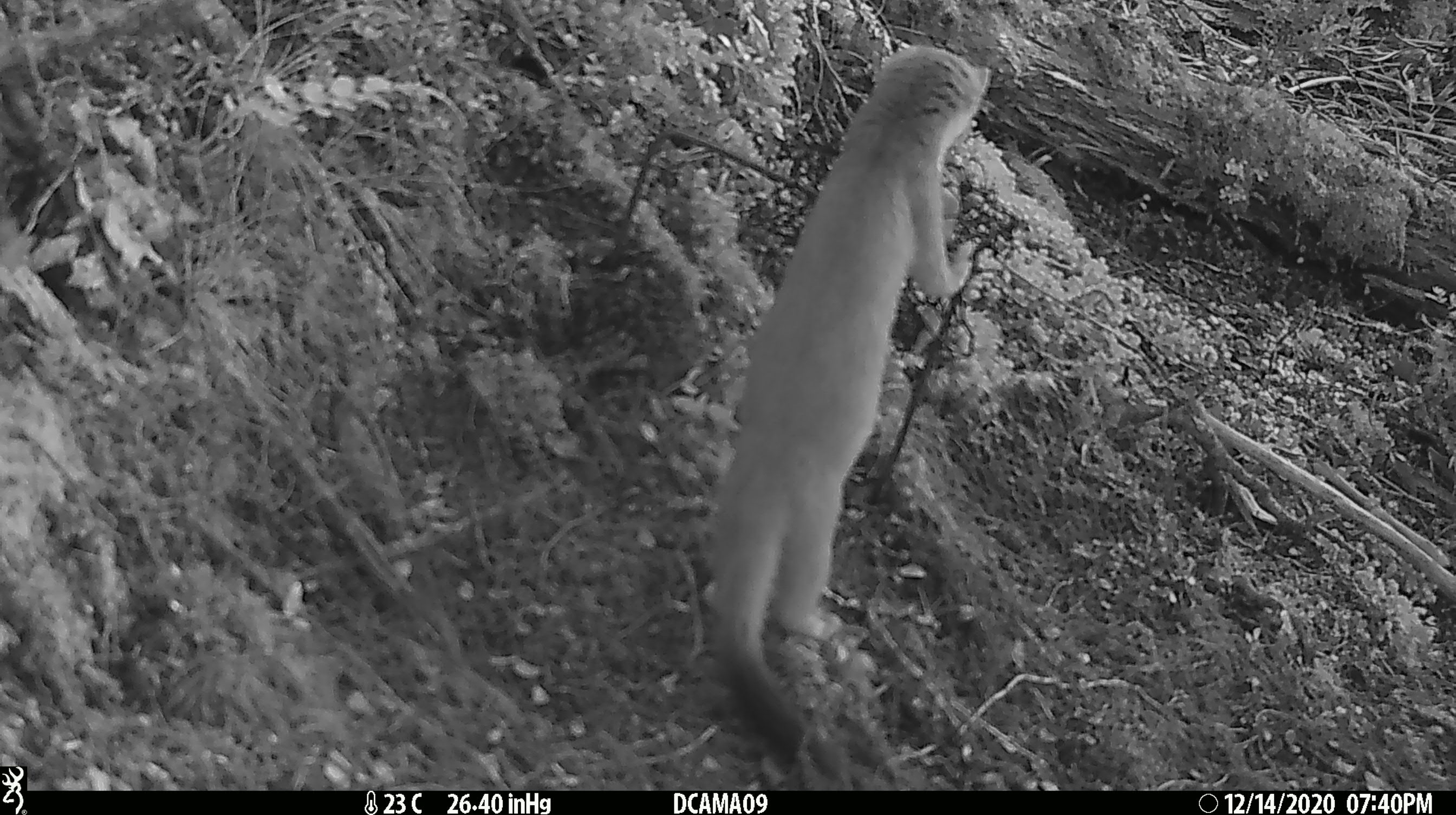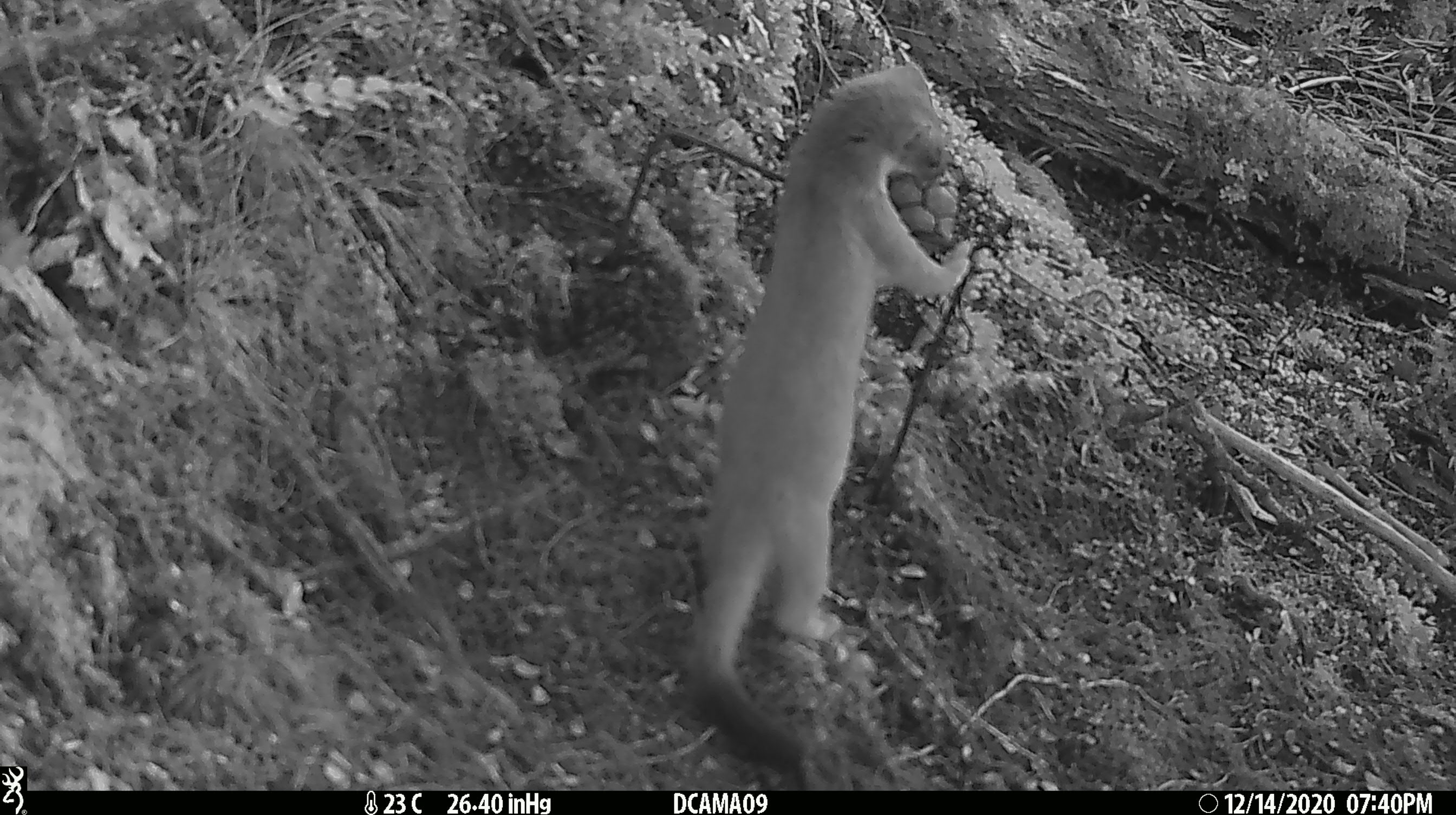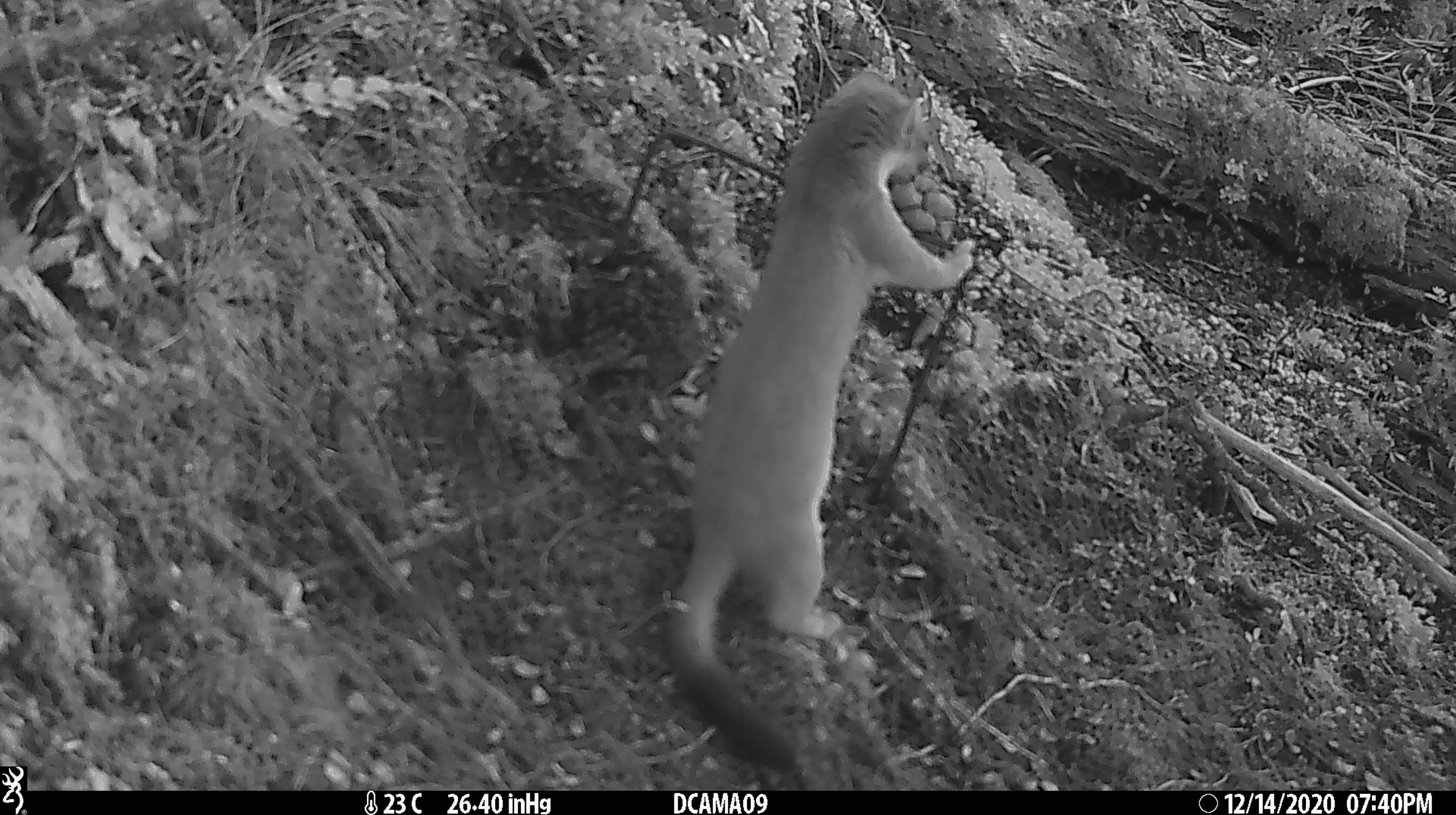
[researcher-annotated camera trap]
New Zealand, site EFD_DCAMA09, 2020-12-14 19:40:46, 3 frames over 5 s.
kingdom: Animalia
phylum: Chordata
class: Mammalia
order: Carnivora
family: Mustelidae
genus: Mustela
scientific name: Mustela erminea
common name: stoat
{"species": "stoat (Mustela erminea)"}